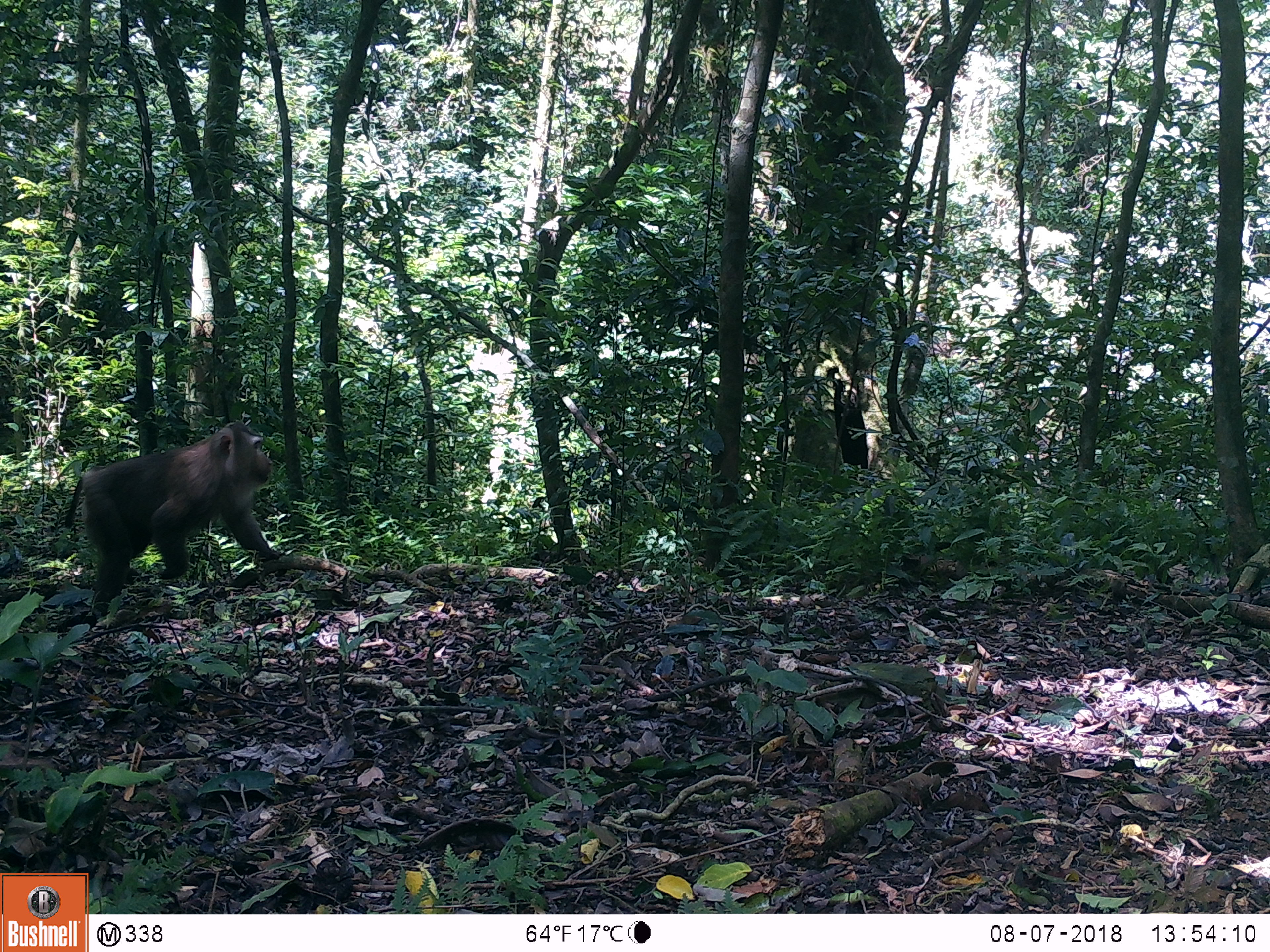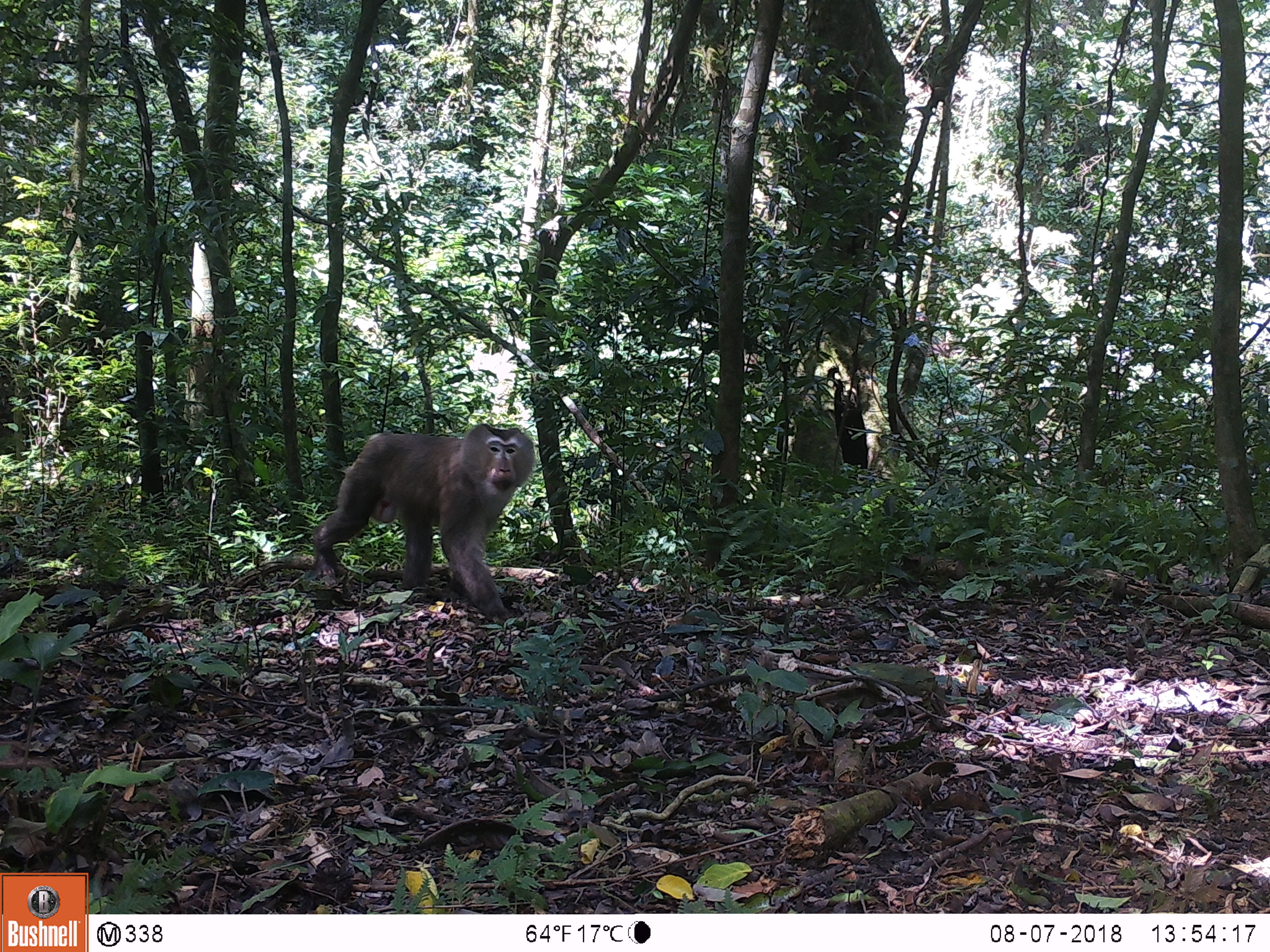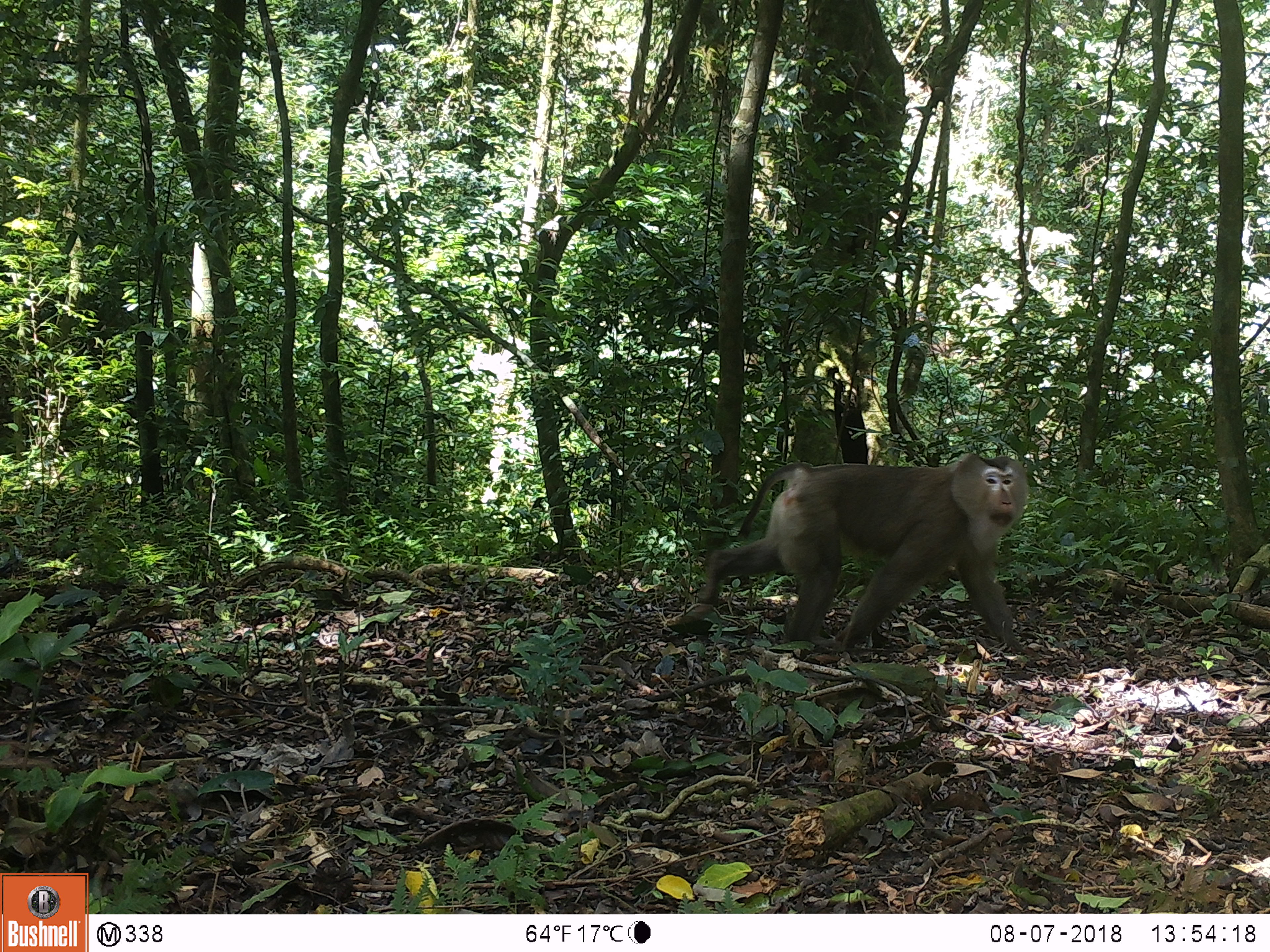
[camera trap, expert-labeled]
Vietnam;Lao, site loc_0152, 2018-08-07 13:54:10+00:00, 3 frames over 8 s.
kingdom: Animalia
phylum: Chordata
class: Mammalia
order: Primates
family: Cercopithecidae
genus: Macaca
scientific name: Macaca nemestrina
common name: pig-tailed macaque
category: pig tailed macaque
Pig tailed macaque (pig-tailed macaque) (Macaca nemestrina). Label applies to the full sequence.